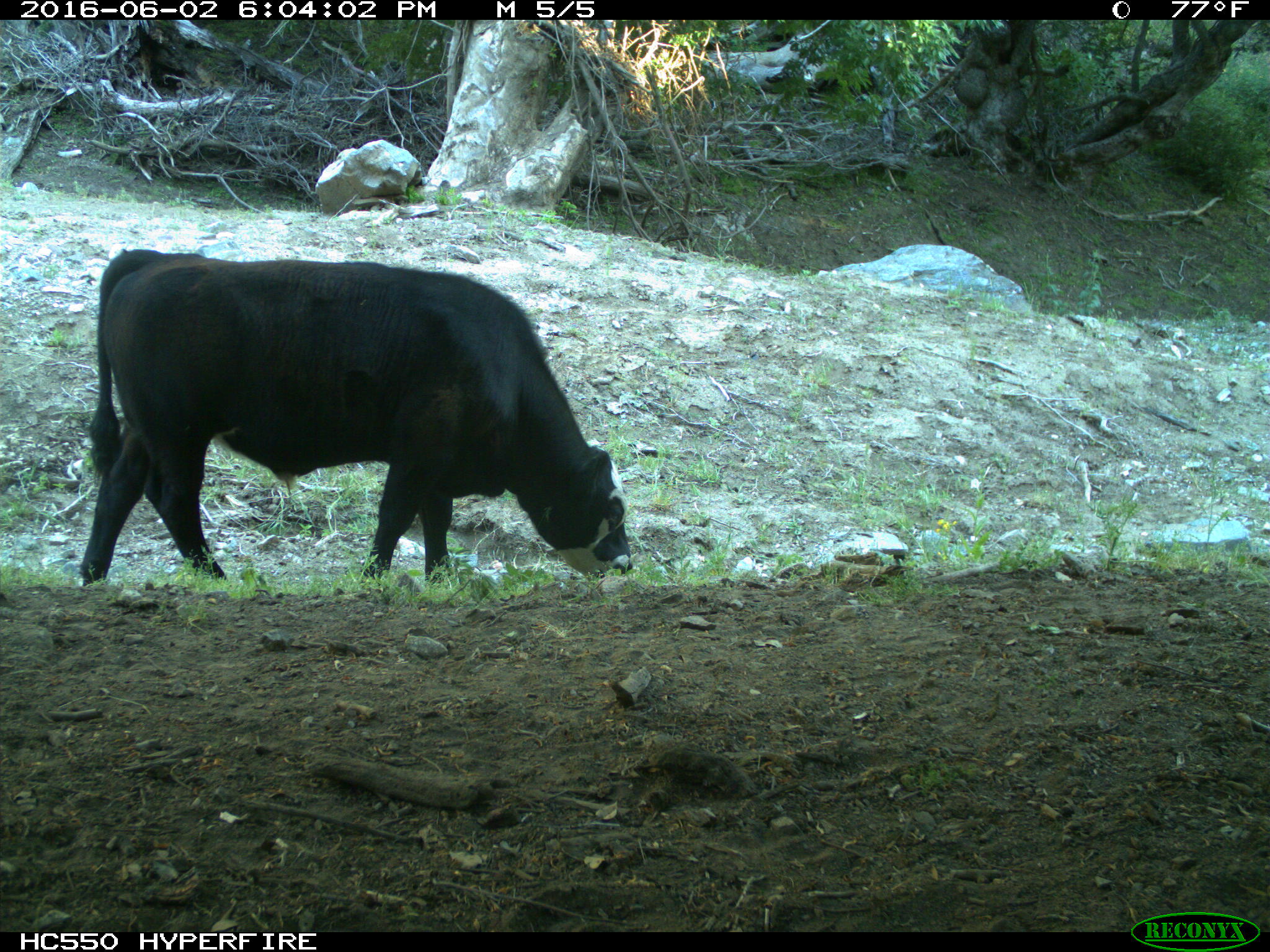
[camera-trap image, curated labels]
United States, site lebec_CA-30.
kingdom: Animalia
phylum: Chordata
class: Mammalia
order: Artiodactyla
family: Bovidae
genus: Bos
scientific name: Bos taurus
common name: domestic cow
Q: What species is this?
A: Bos taurus (domestic cow).